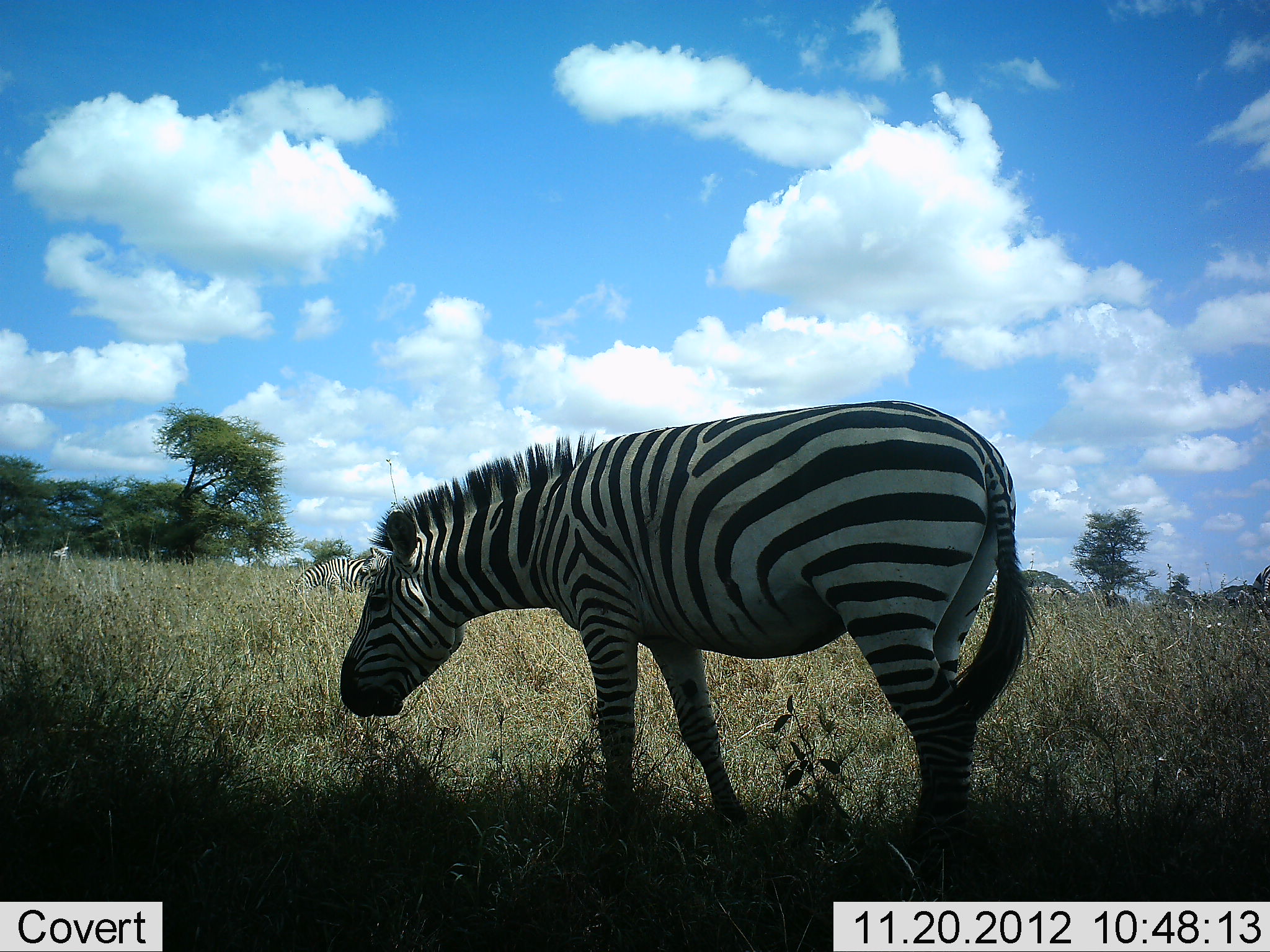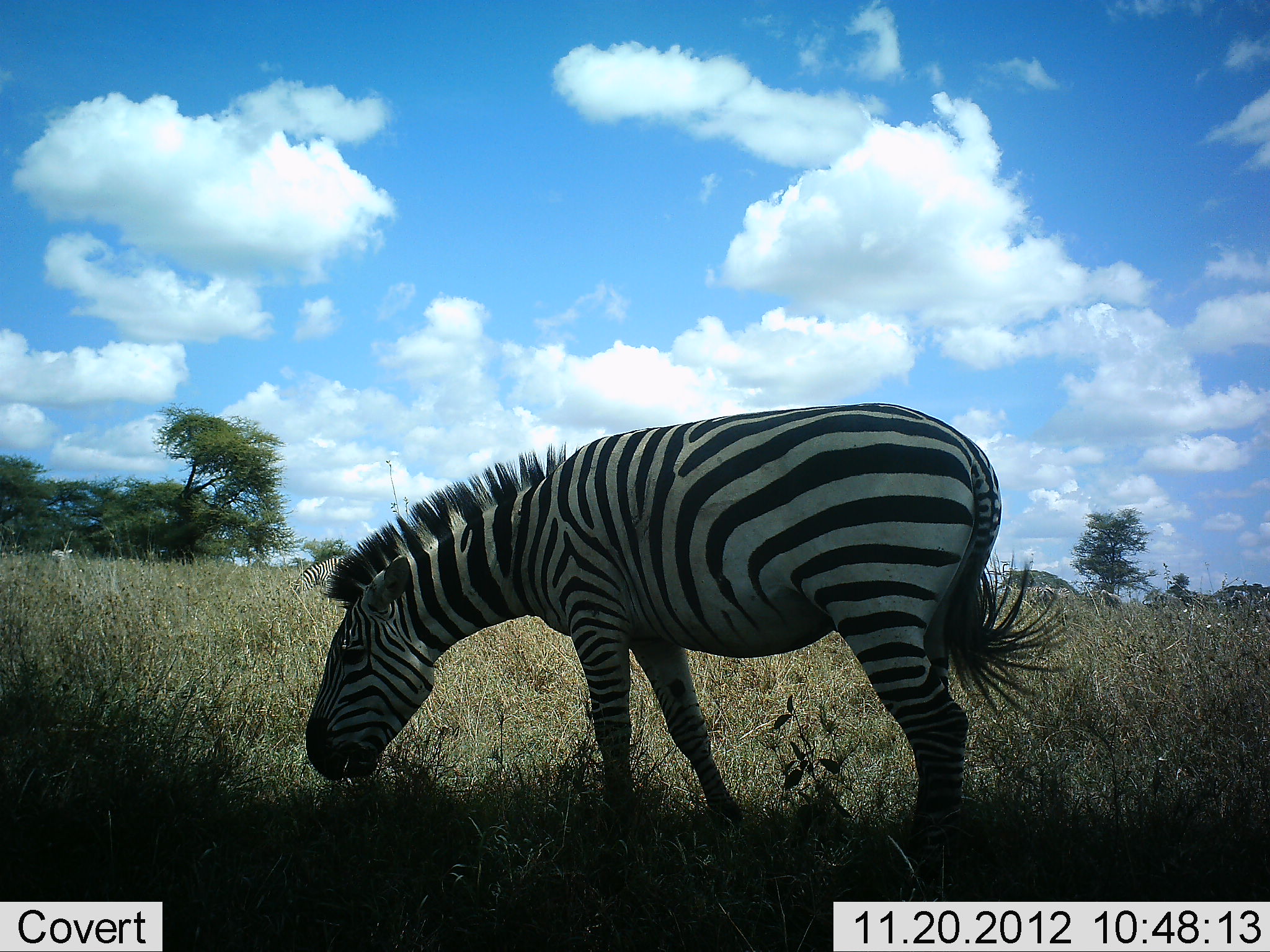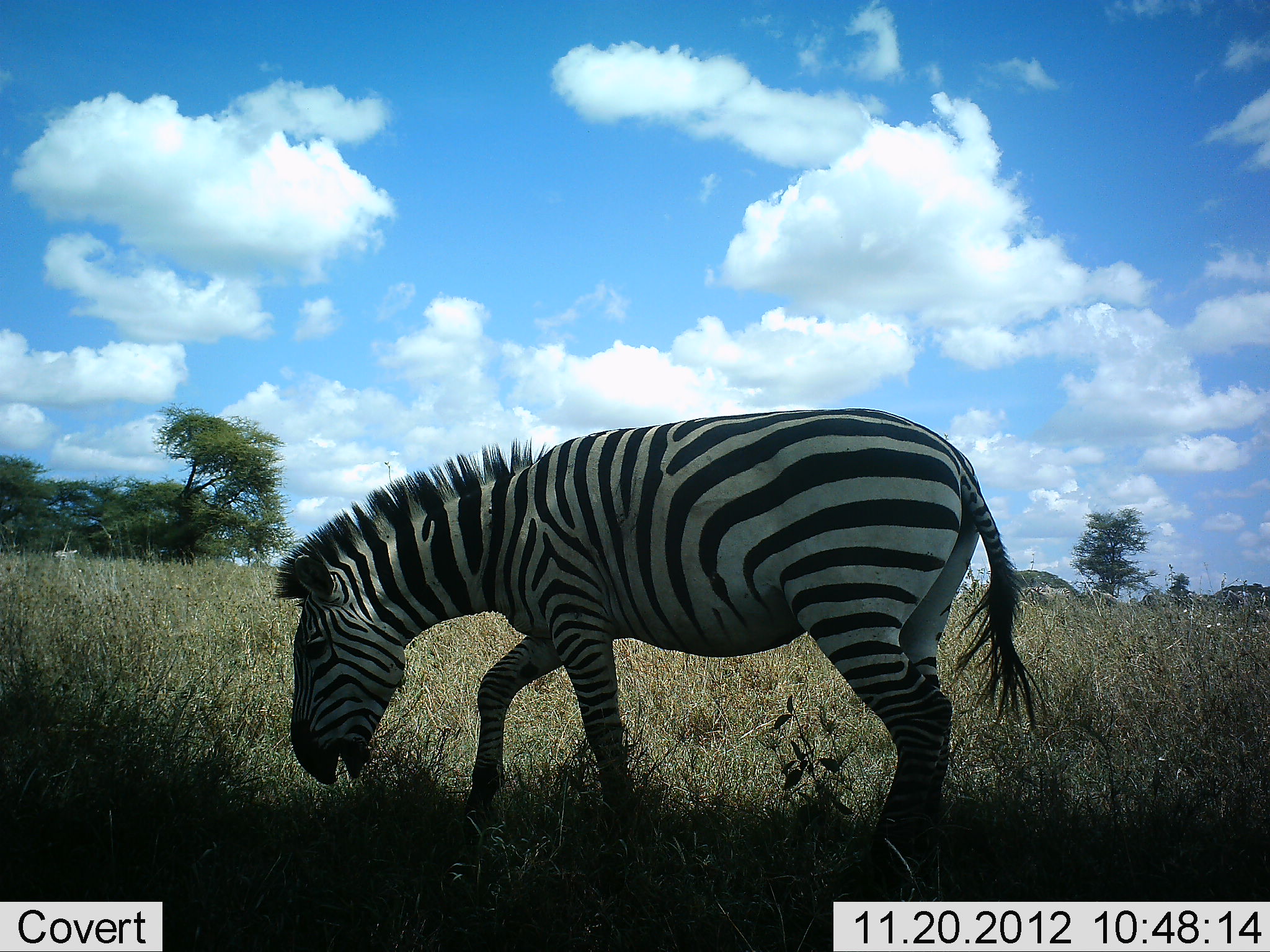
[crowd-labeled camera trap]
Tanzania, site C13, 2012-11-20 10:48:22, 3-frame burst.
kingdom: Animalia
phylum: Chordata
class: Mammalia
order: Perissodactyla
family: Equidae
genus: Equus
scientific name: Equus quagga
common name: plains zebra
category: zebra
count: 1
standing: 30%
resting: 0%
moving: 0%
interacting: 0%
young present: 0%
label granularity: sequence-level